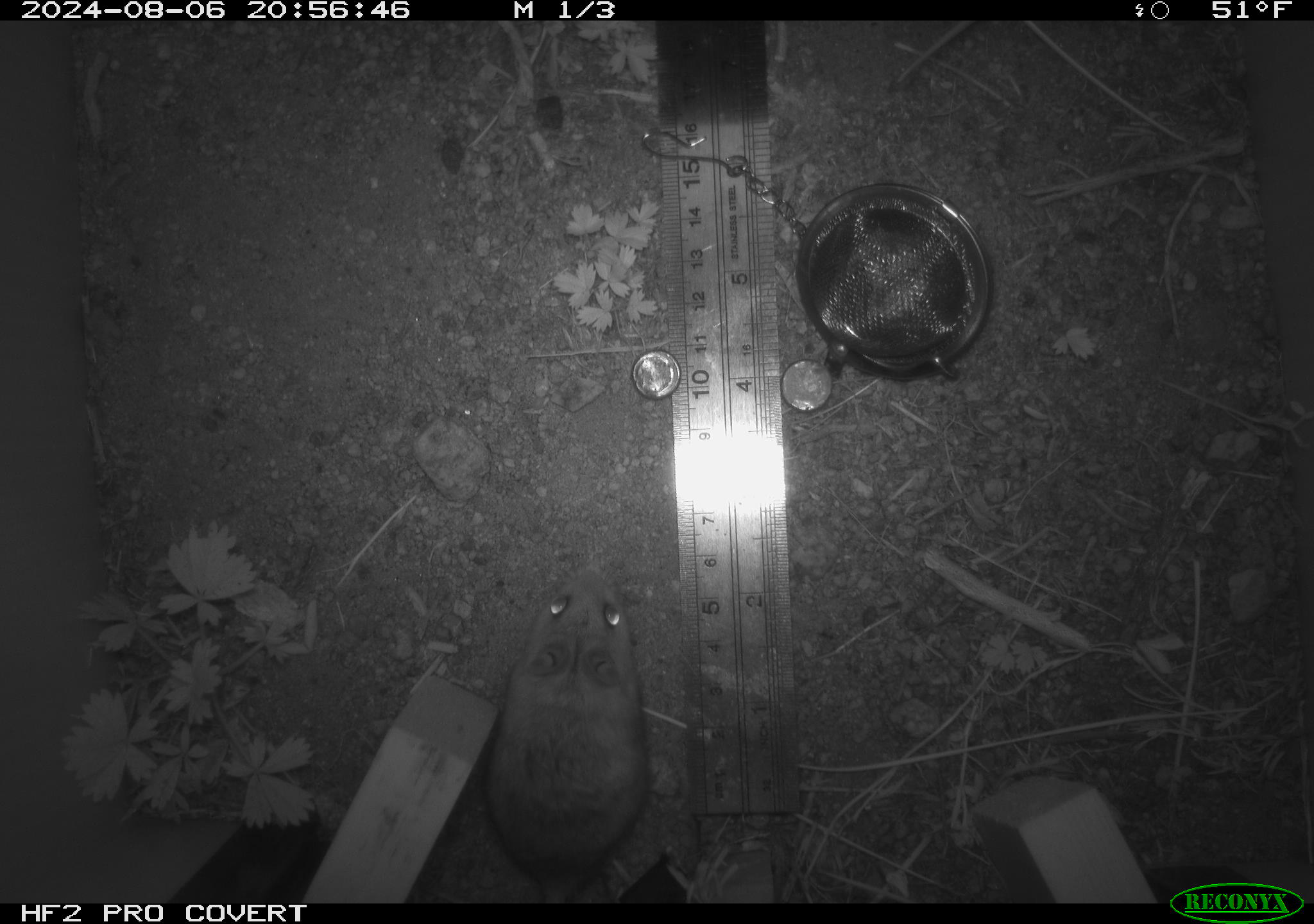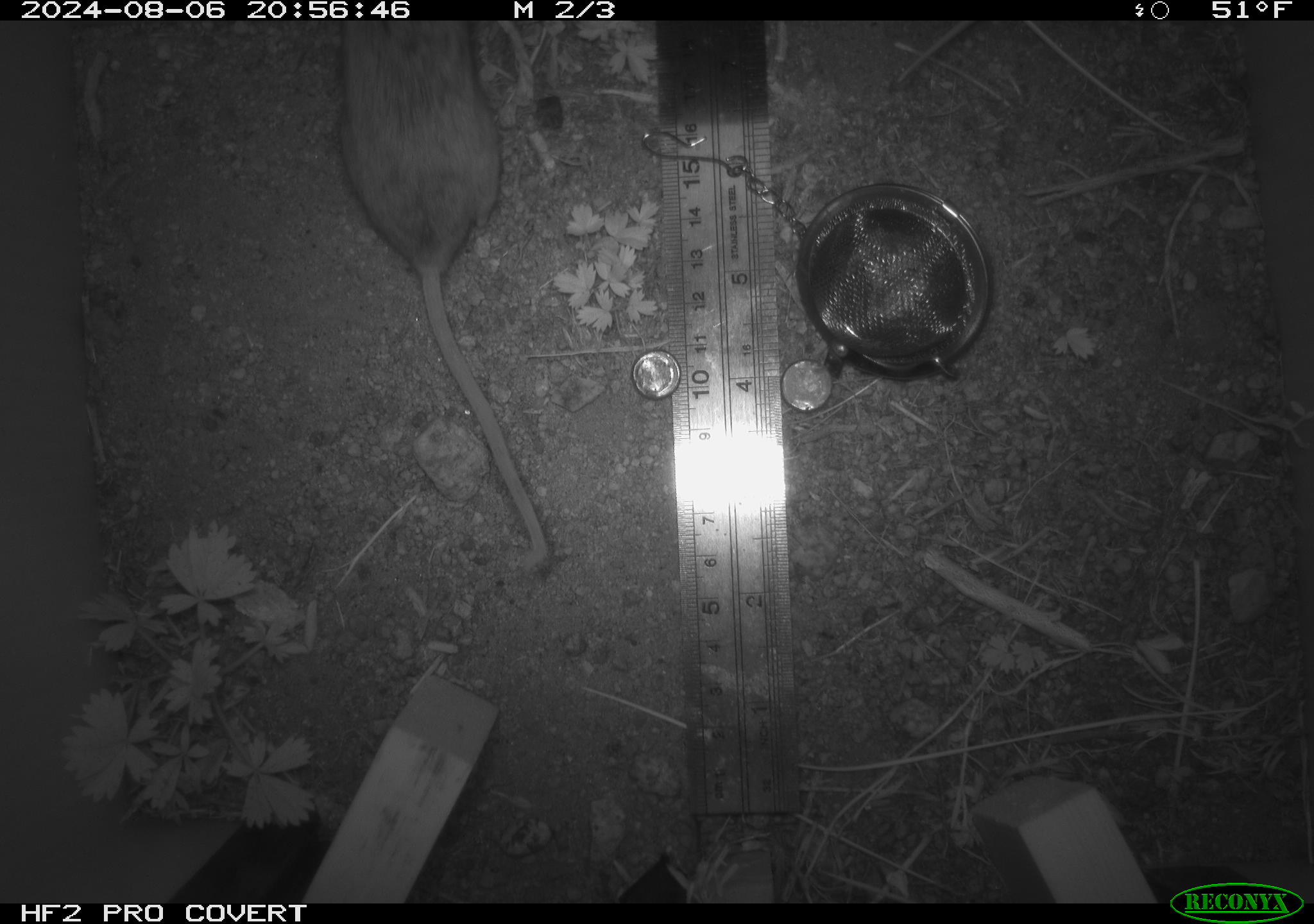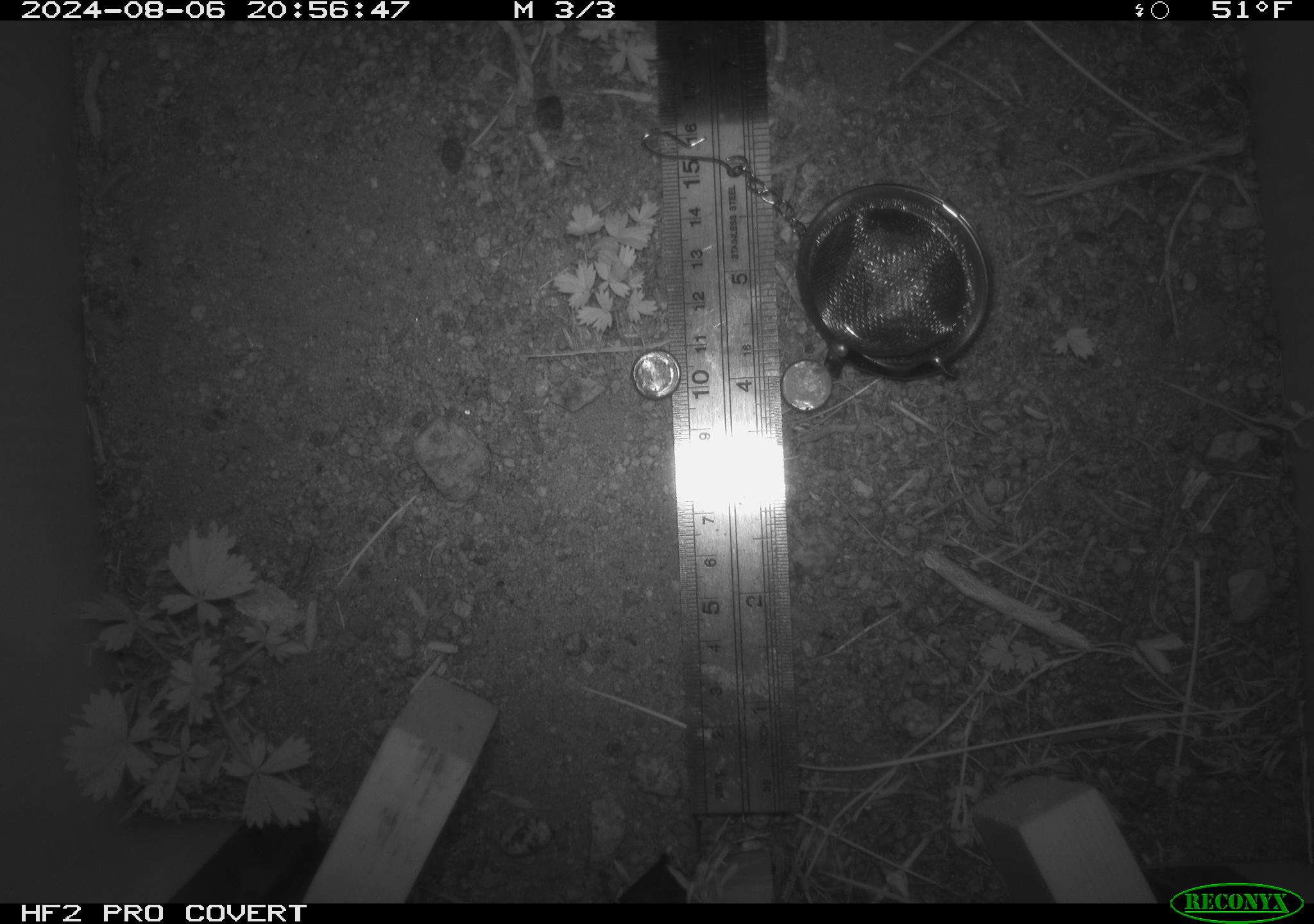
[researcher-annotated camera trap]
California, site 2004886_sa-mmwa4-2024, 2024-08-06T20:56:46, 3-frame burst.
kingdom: Animalia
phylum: Chordata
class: Mammalia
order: Rodentia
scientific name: Rodentia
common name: mouse species